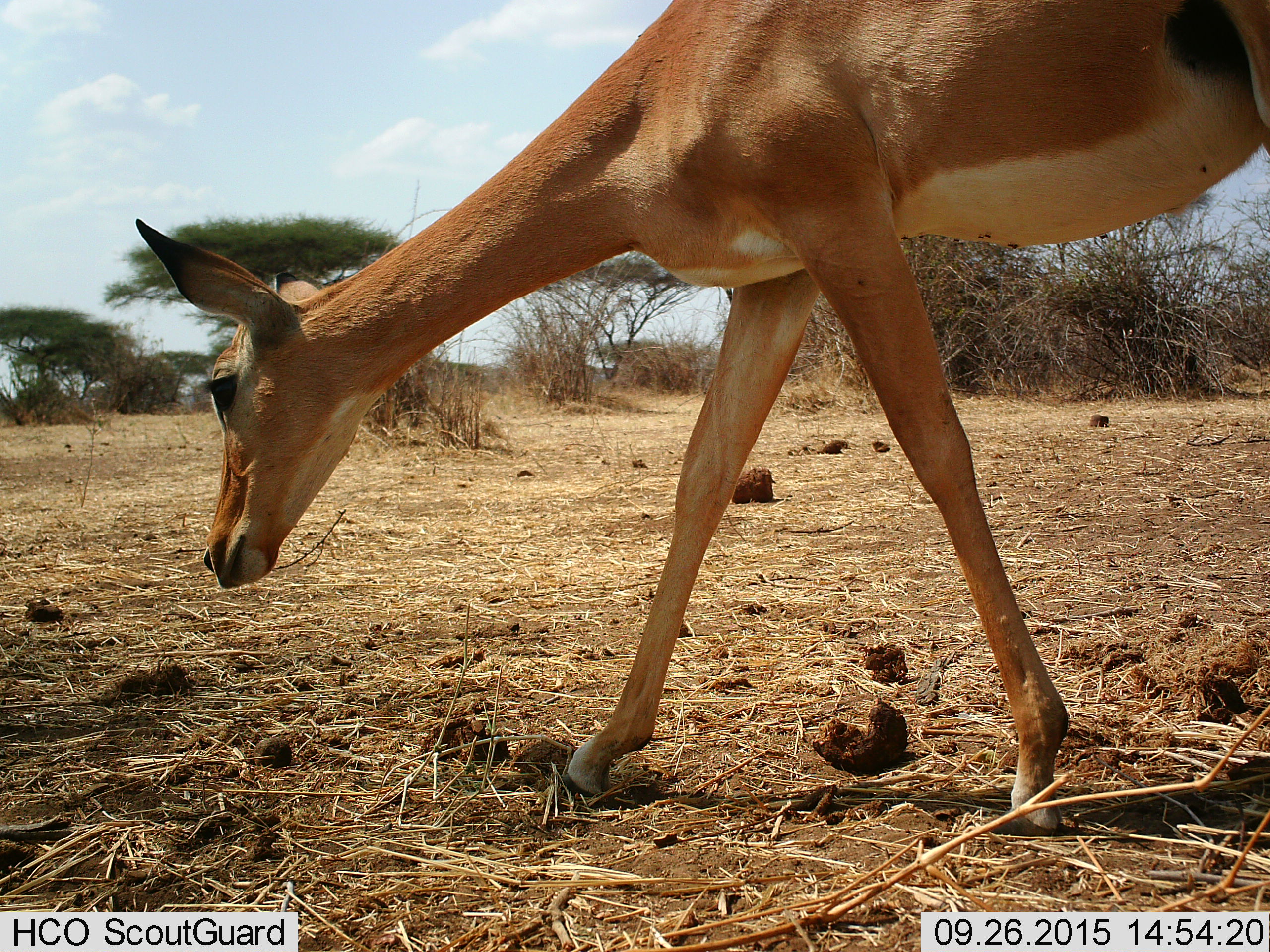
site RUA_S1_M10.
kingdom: Animalia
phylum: Chordata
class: Mammalia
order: Artiodactyla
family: Bovidae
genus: Aepyceros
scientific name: Aepyceros melampus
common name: impala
Impala (Aepyceros melampus), count 1. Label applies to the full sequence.